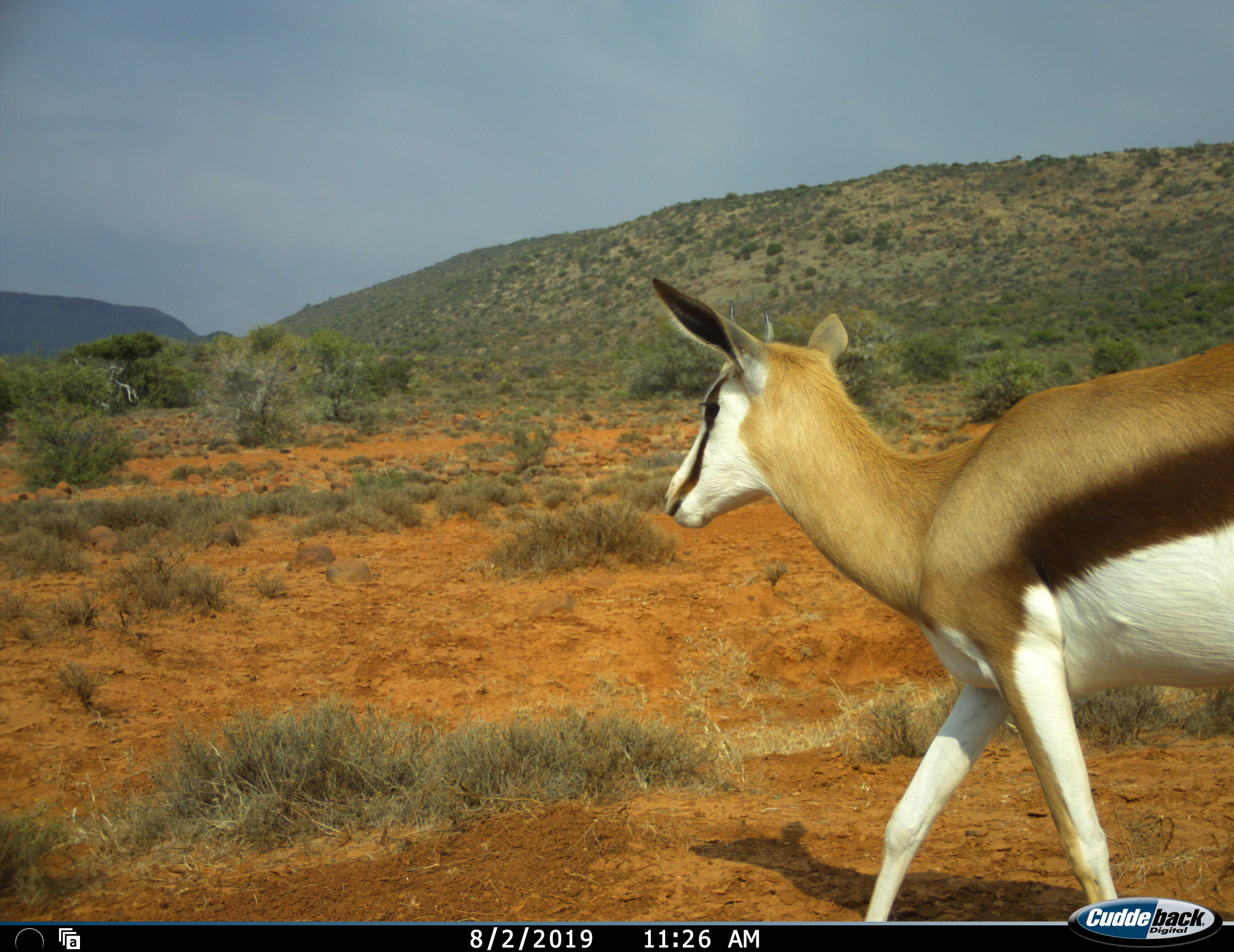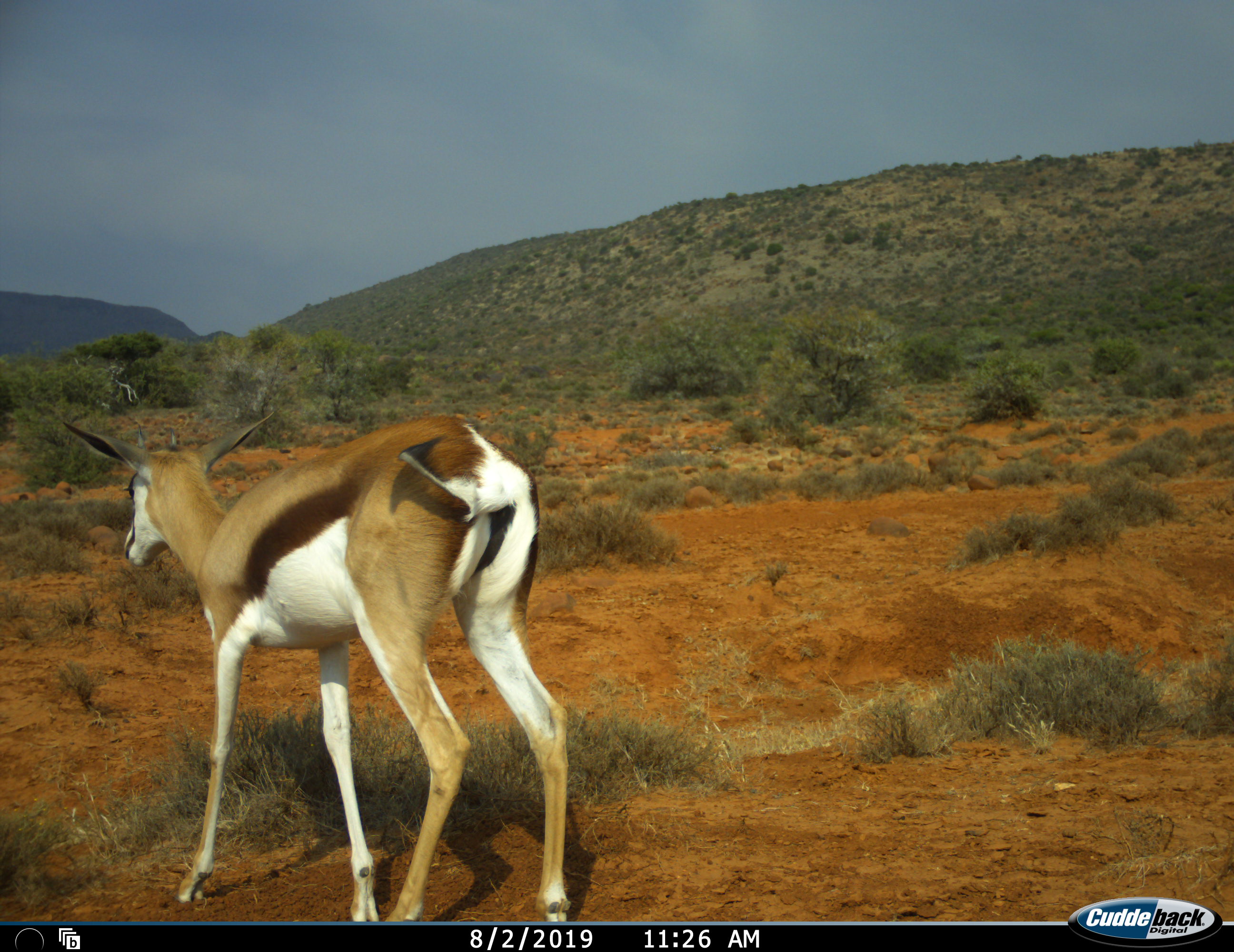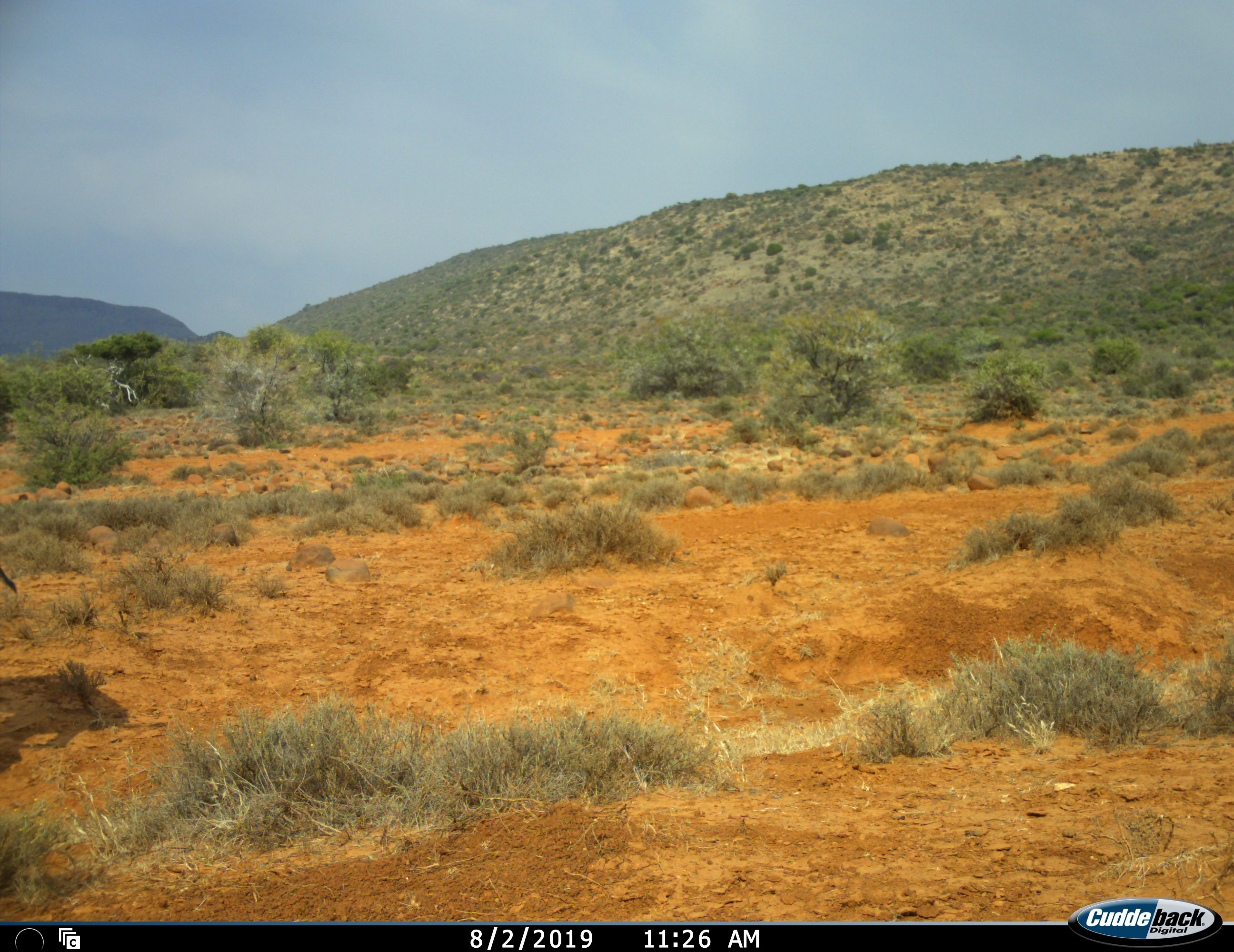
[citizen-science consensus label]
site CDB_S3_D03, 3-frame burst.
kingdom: Animalia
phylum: Chordata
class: Mammalia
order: Artiodactyla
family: Bovidae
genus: Antidorcas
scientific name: Antidorcas marsupialis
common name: springbok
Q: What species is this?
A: Springbok (Antidorcas marsupialis).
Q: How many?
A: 1.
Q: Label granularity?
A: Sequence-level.